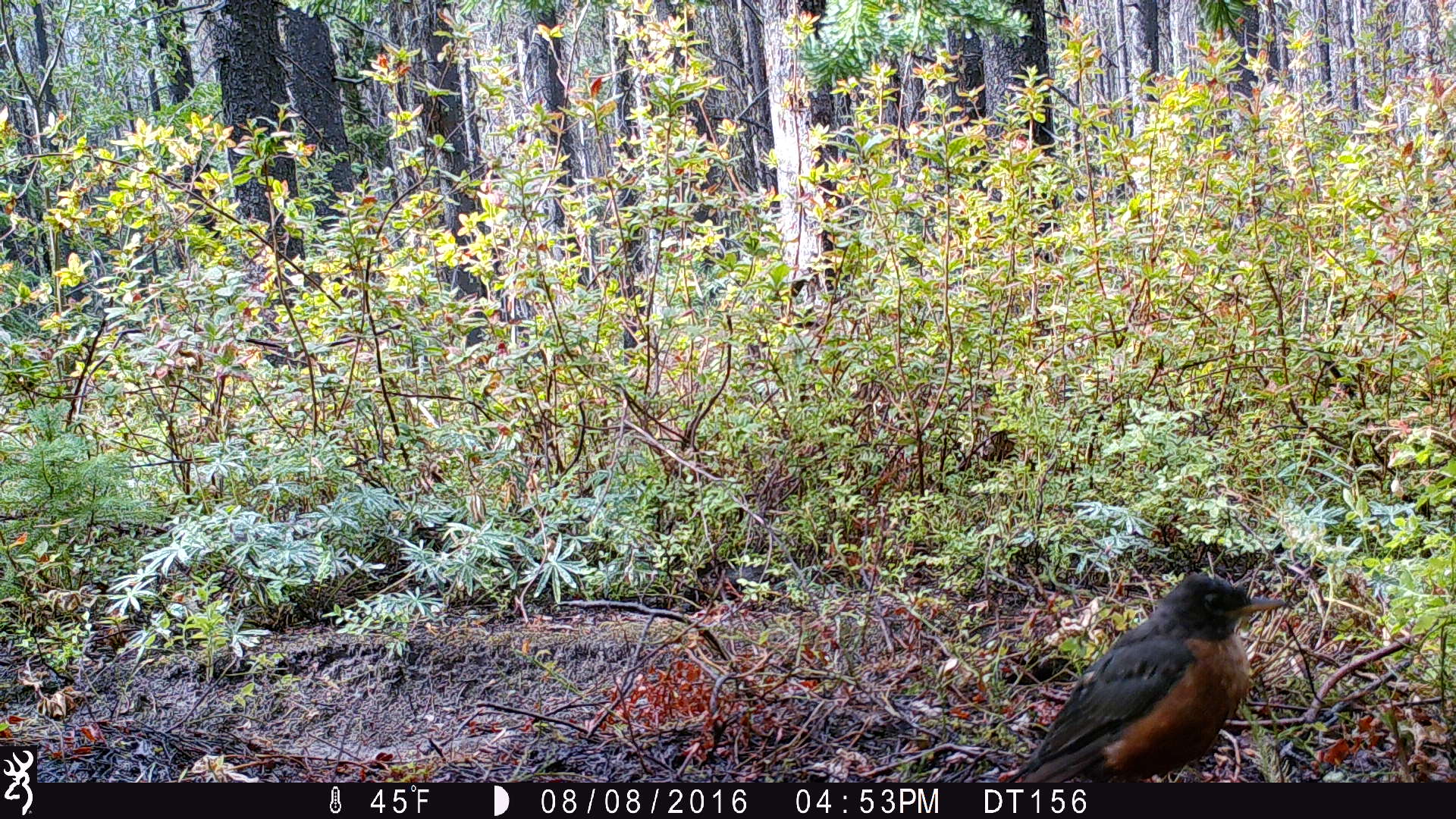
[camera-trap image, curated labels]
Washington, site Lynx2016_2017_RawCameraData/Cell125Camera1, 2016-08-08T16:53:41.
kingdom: Animalia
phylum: Chordata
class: Aves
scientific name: Aves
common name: birds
Aves (birds). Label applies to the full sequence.